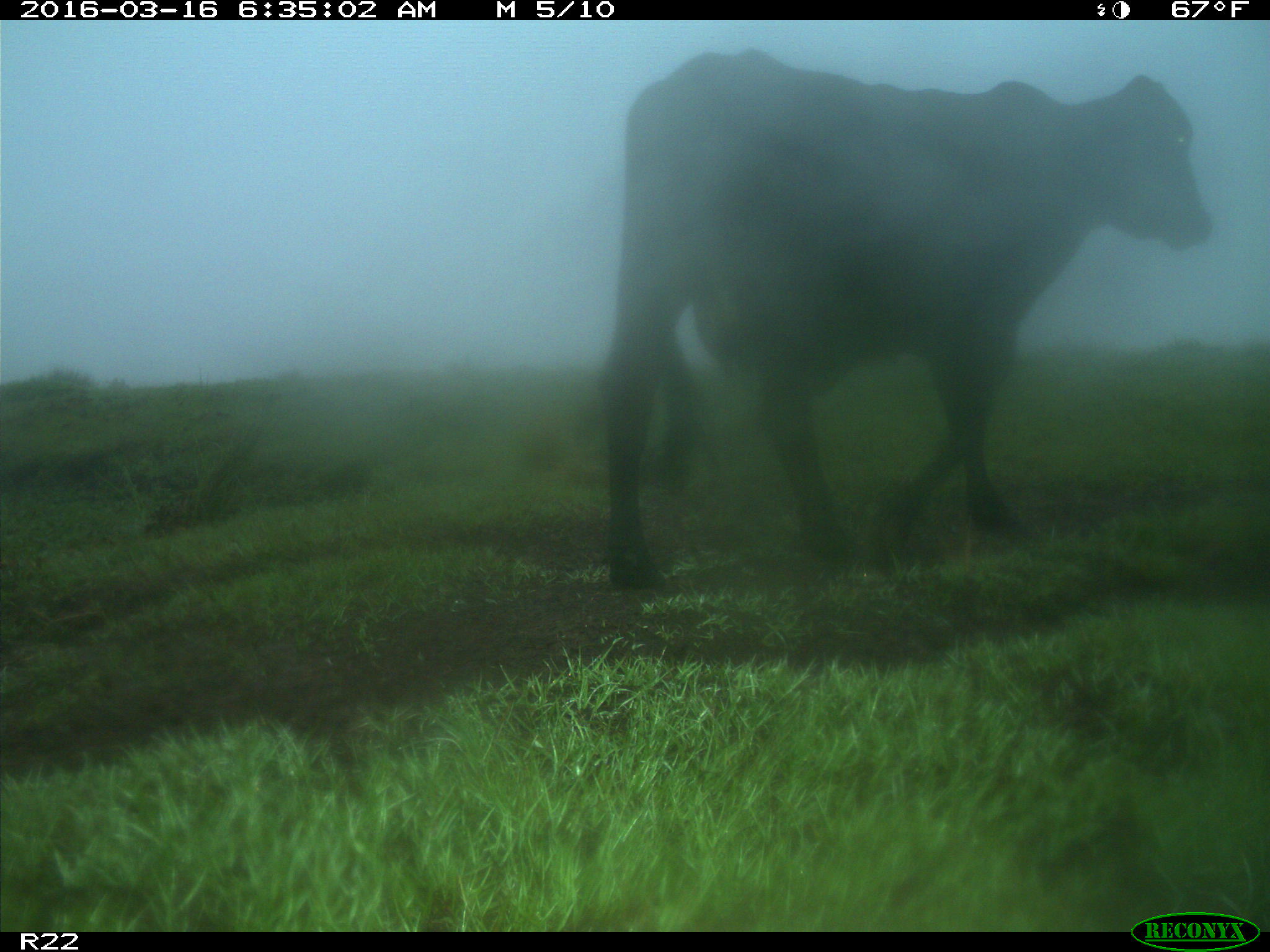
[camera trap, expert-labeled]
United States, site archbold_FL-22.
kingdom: Animalia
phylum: Chordata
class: Mammalia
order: Artiodactyla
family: Bovidae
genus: Bos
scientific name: Bos taurus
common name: domestic cow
Bos taurus (domestic cow).